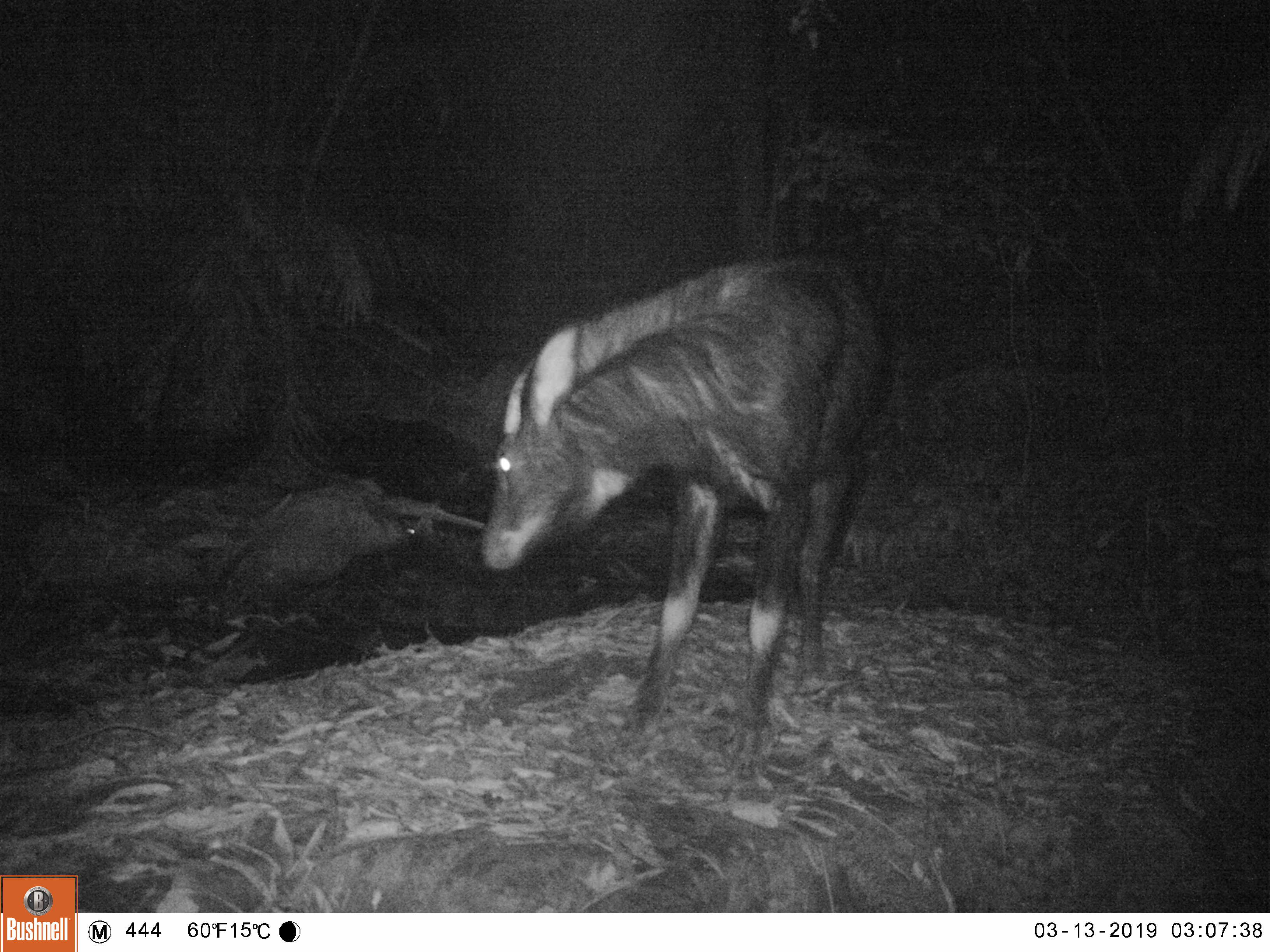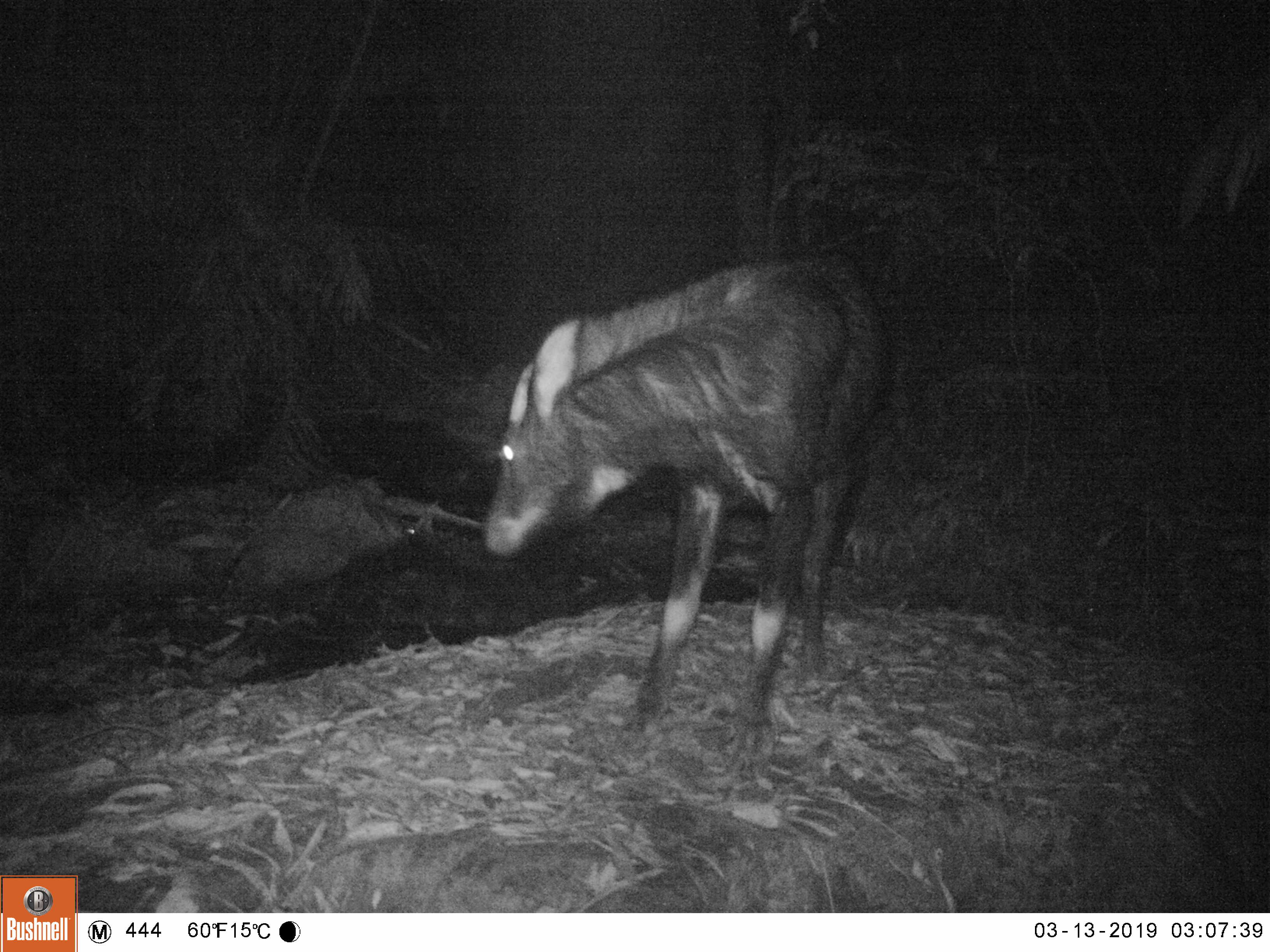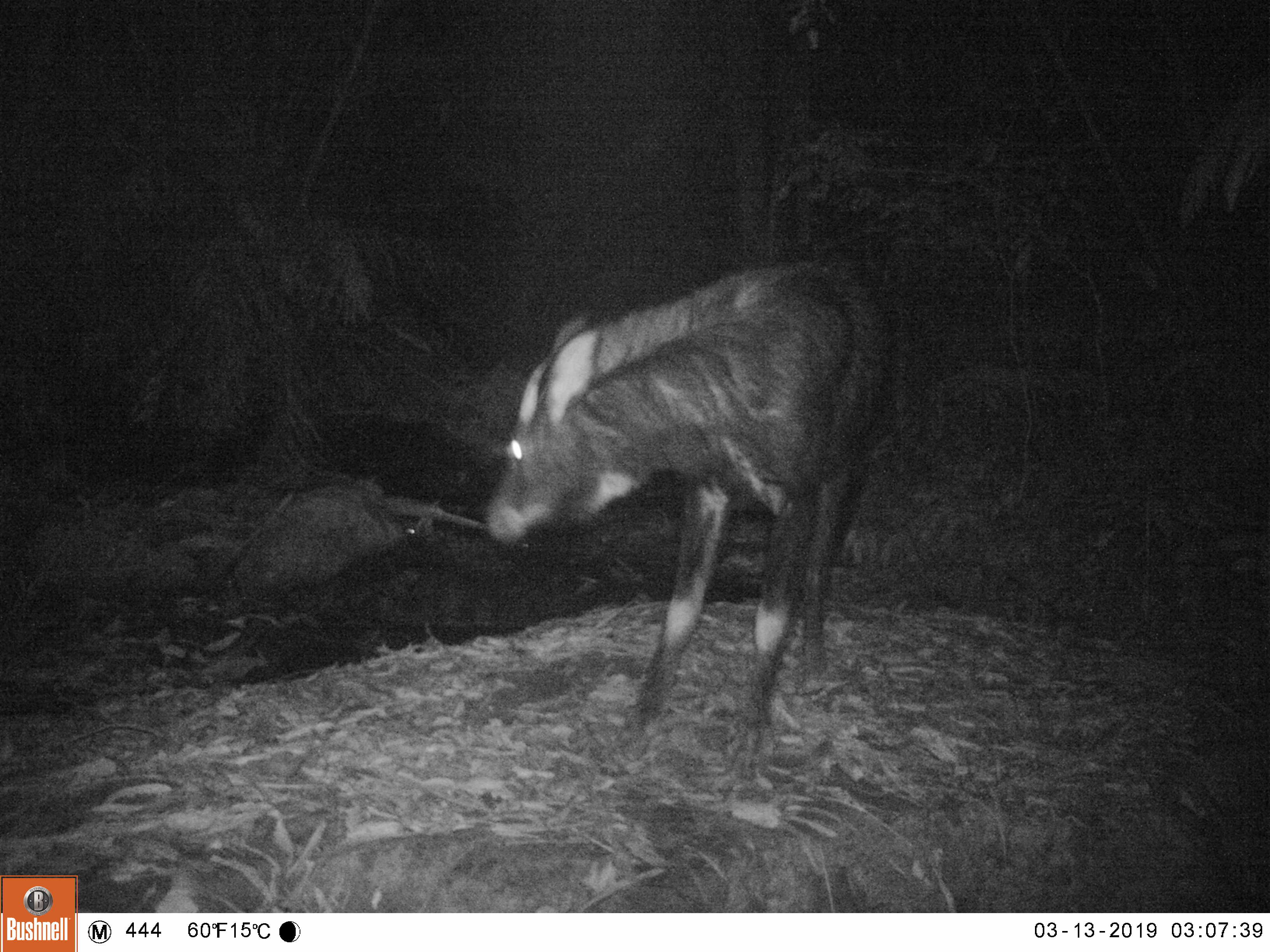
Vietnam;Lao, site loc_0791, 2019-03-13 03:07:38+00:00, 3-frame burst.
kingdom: Animalia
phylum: Chordata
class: Mammalia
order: Artiodactyla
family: Bovidae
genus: Capricornis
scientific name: Capricornis sumatraensis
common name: chinese serow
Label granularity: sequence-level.